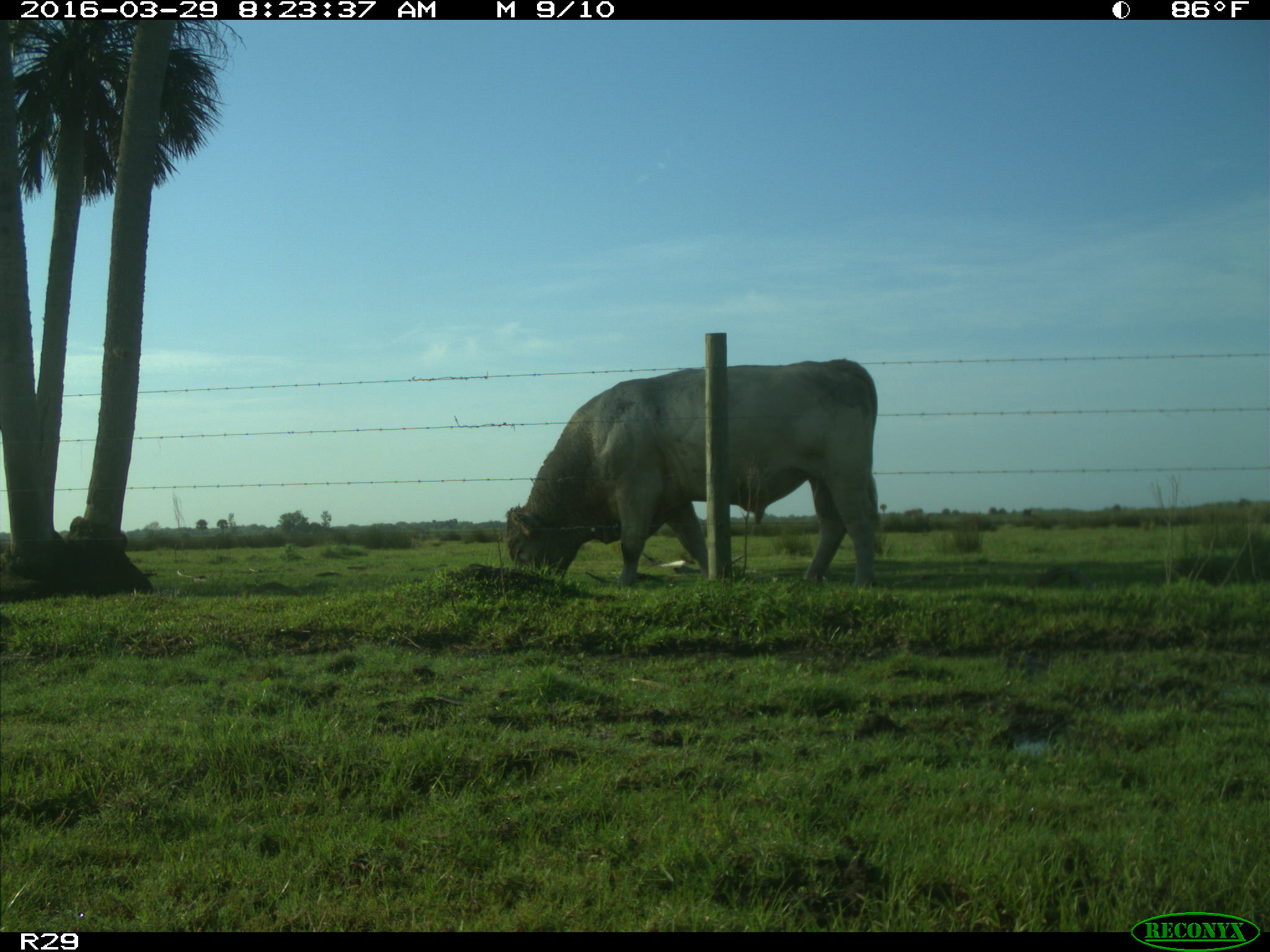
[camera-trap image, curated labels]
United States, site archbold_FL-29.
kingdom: Animalia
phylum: Chordata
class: Mammalia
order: Artiodactyla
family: Bovidae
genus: Bos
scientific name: Bos taurus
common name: domestic cow